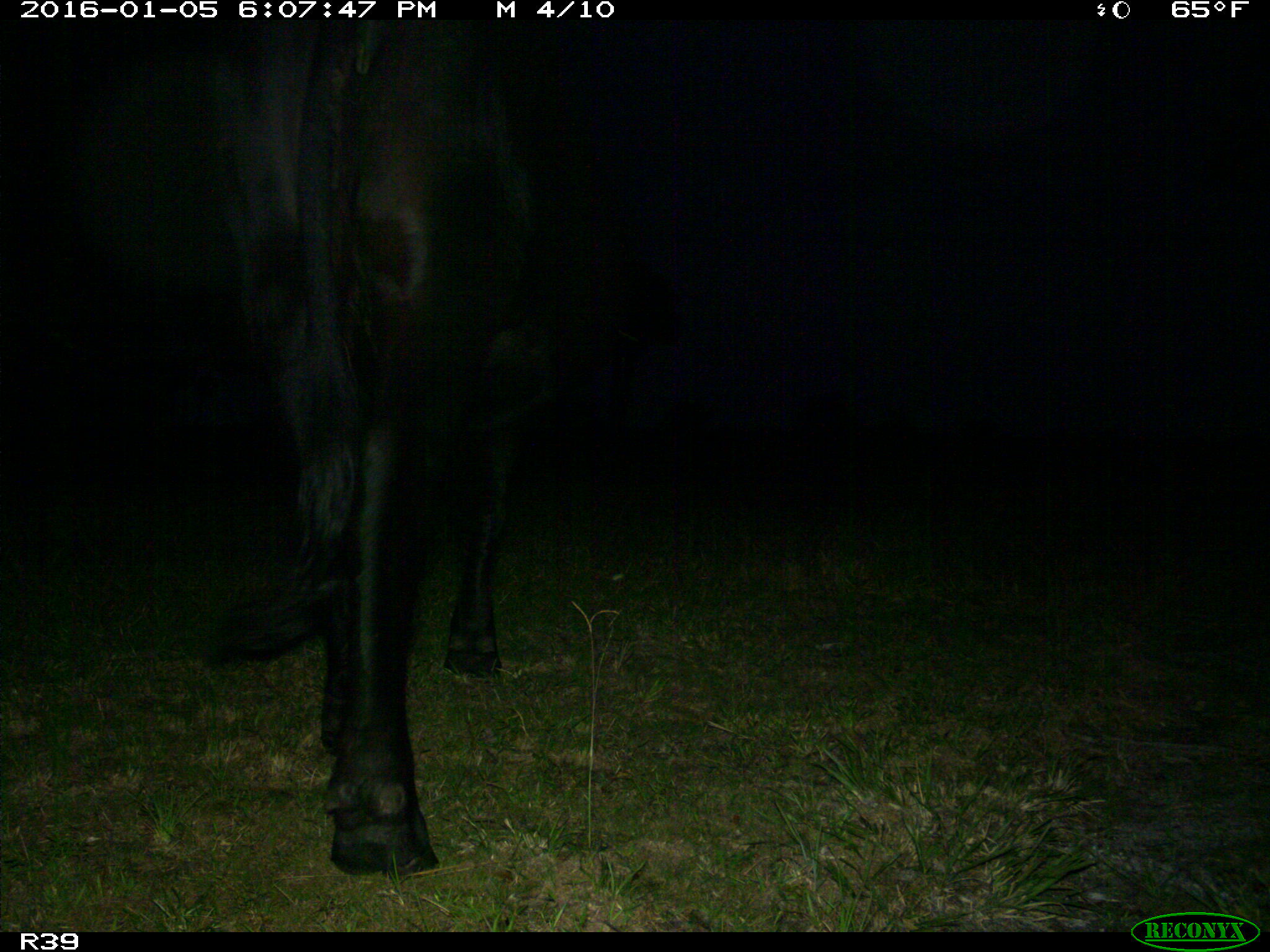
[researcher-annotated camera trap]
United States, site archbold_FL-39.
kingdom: Animalia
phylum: Chordata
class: Mammalia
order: Artiodactyla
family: Bovidae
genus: Bos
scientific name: Bos taurus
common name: domestic cow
Bos taurus (domestic cow).